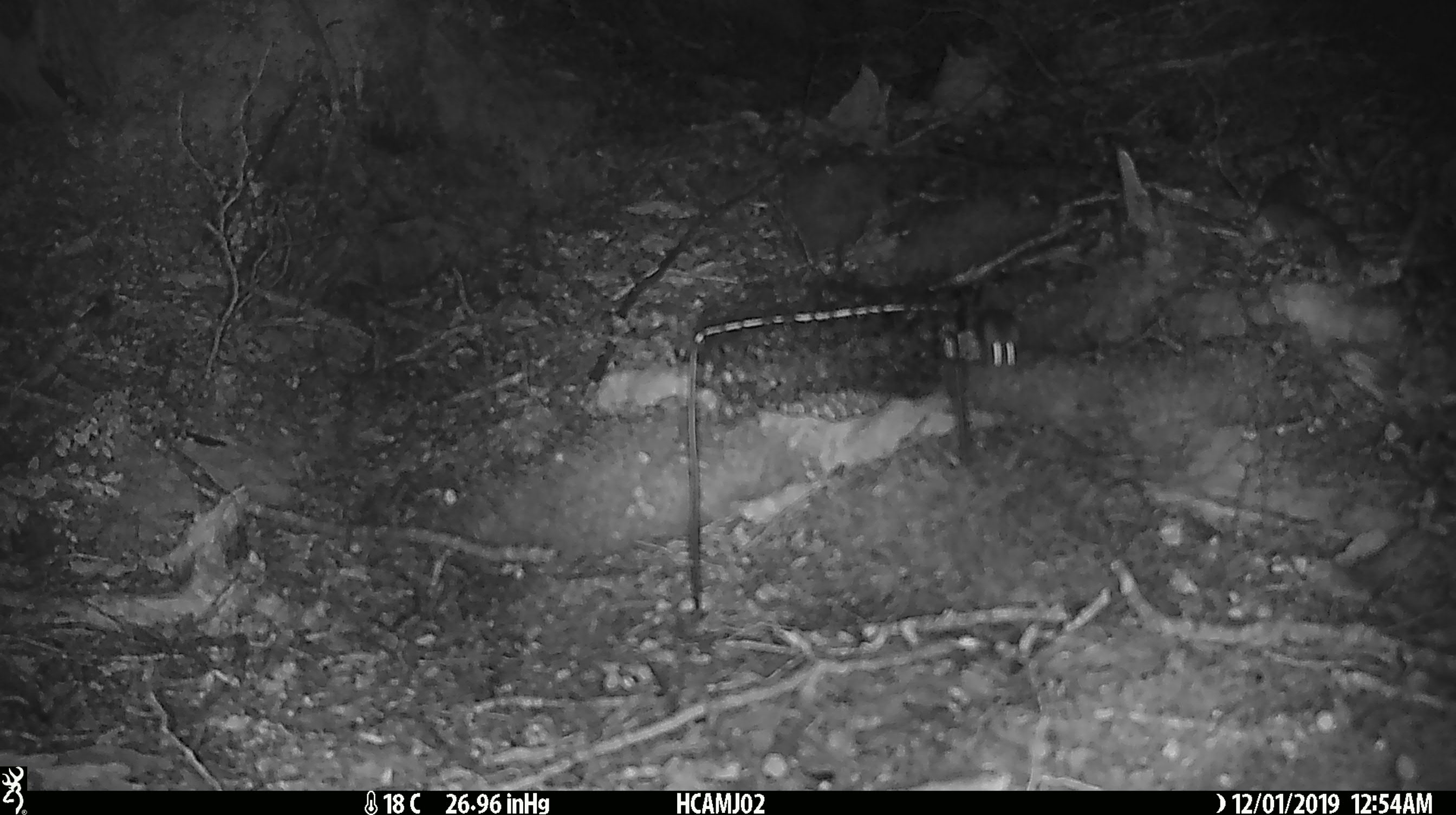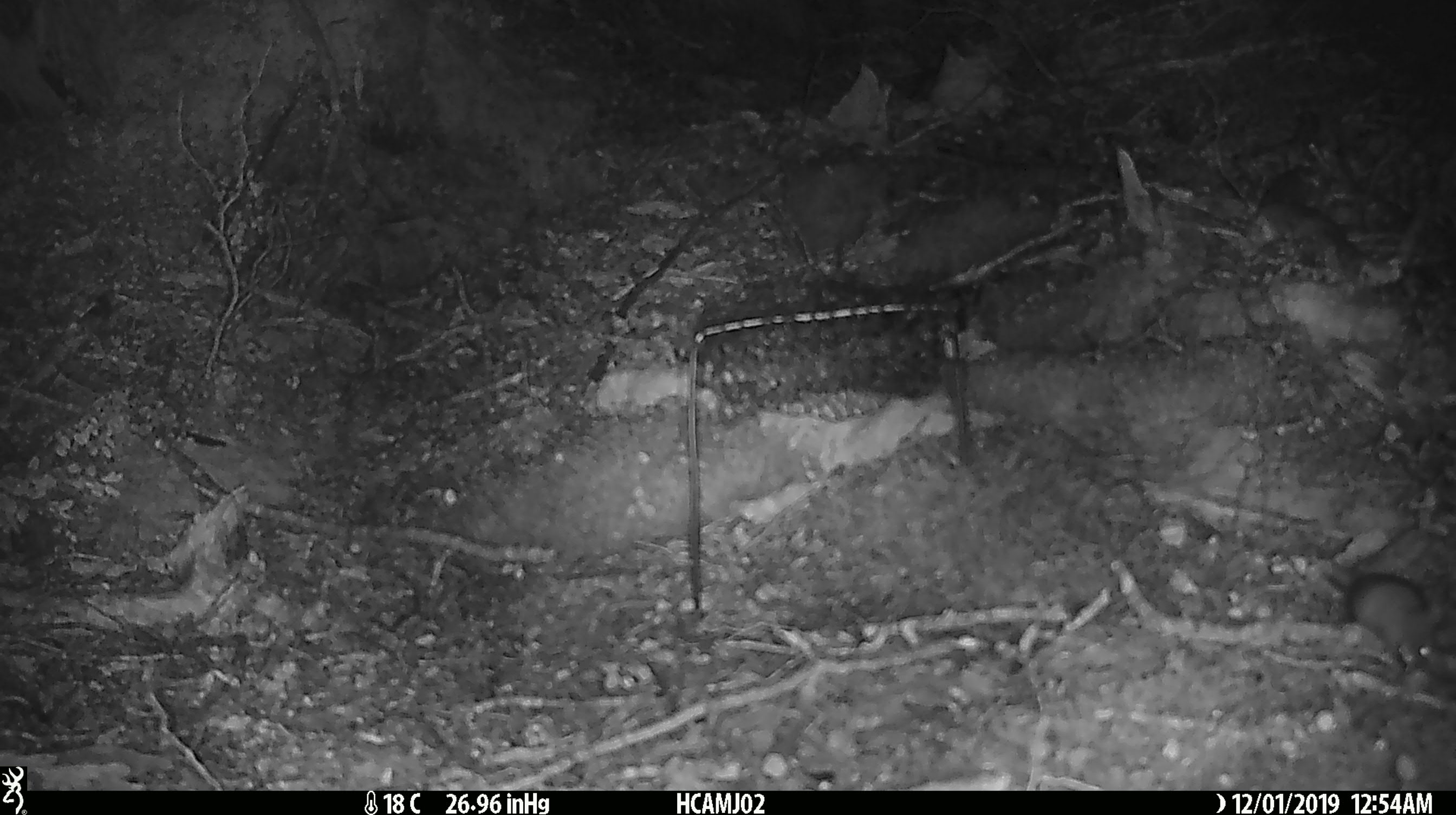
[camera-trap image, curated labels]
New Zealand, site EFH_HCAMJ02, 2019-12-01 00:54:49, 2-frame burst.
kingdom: Animalia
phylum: Chordata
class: Mammalia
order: Rodentia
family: Muridae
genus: Mus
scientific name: Mus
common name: mouse